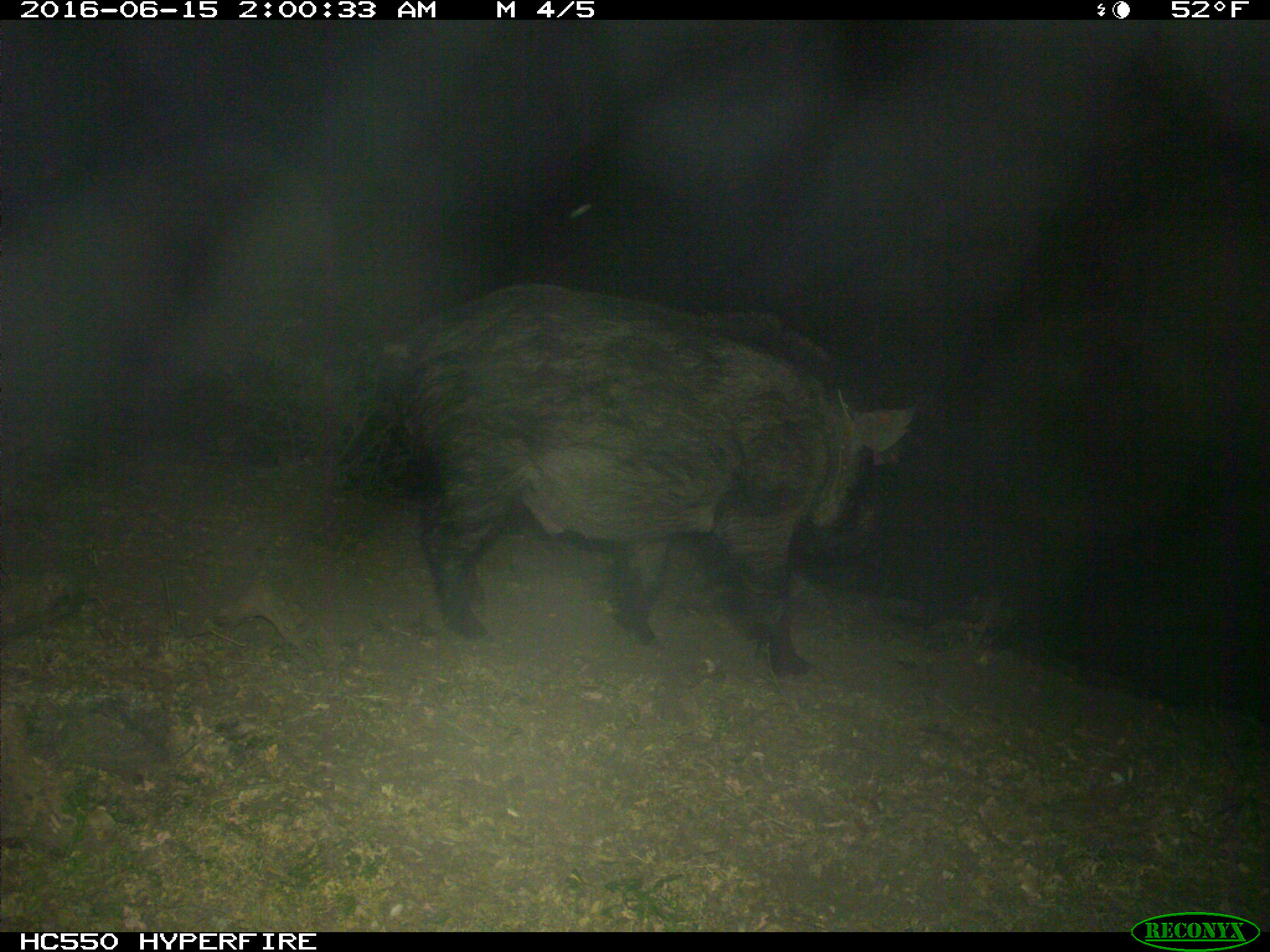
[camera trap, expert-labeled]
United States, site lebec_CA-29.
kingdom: Animalia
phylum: Chordata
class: Mammalia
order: Artiodactyla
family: Suidae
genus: Sus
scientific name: Sus scrofa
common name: wild boar